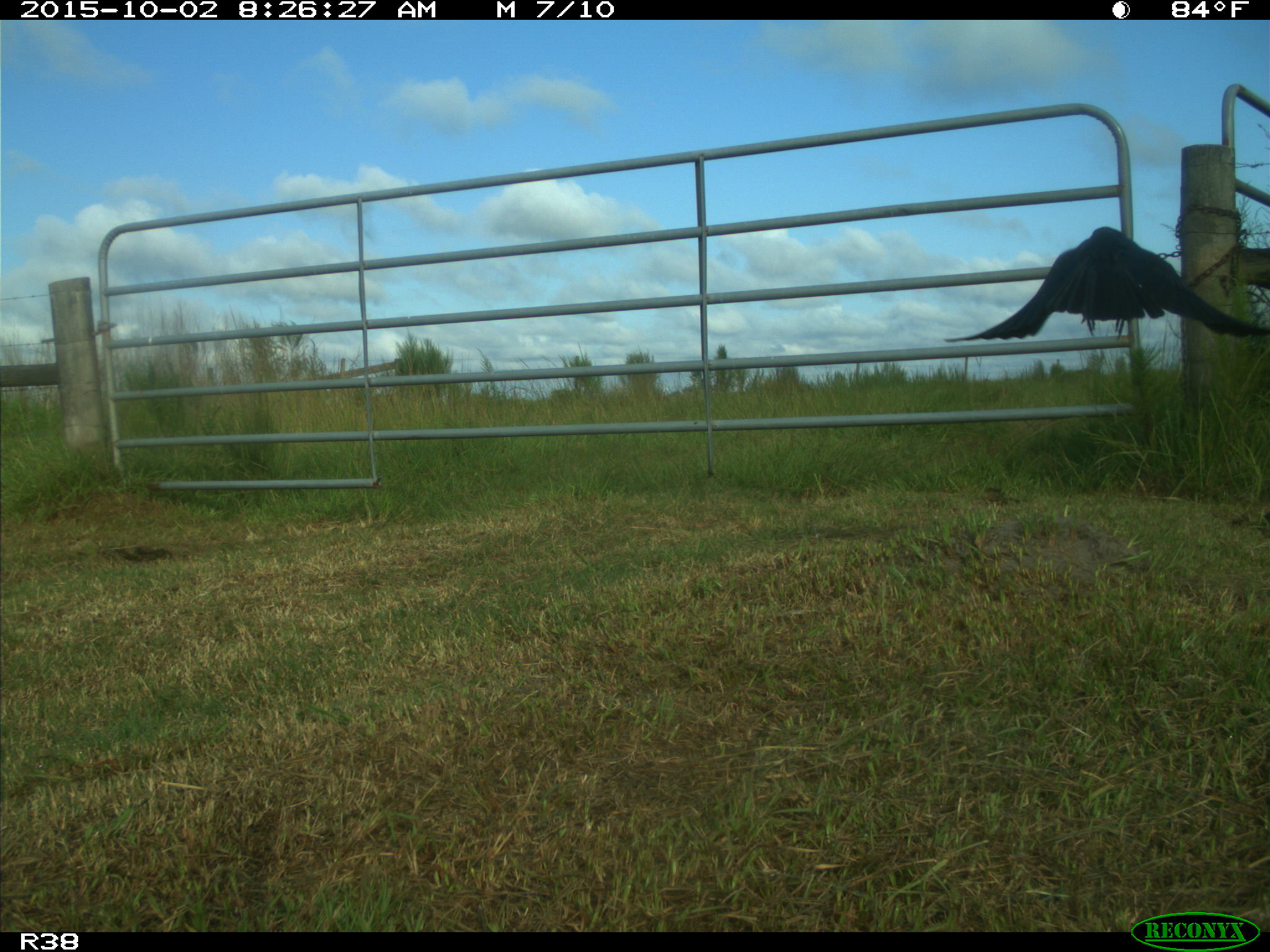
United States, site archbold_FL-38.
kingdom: Animalia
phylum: Chordata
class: Aves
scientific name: Aves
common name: birds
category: unidentified bird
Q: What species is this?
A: Unidentified bird (birds) (Aves).